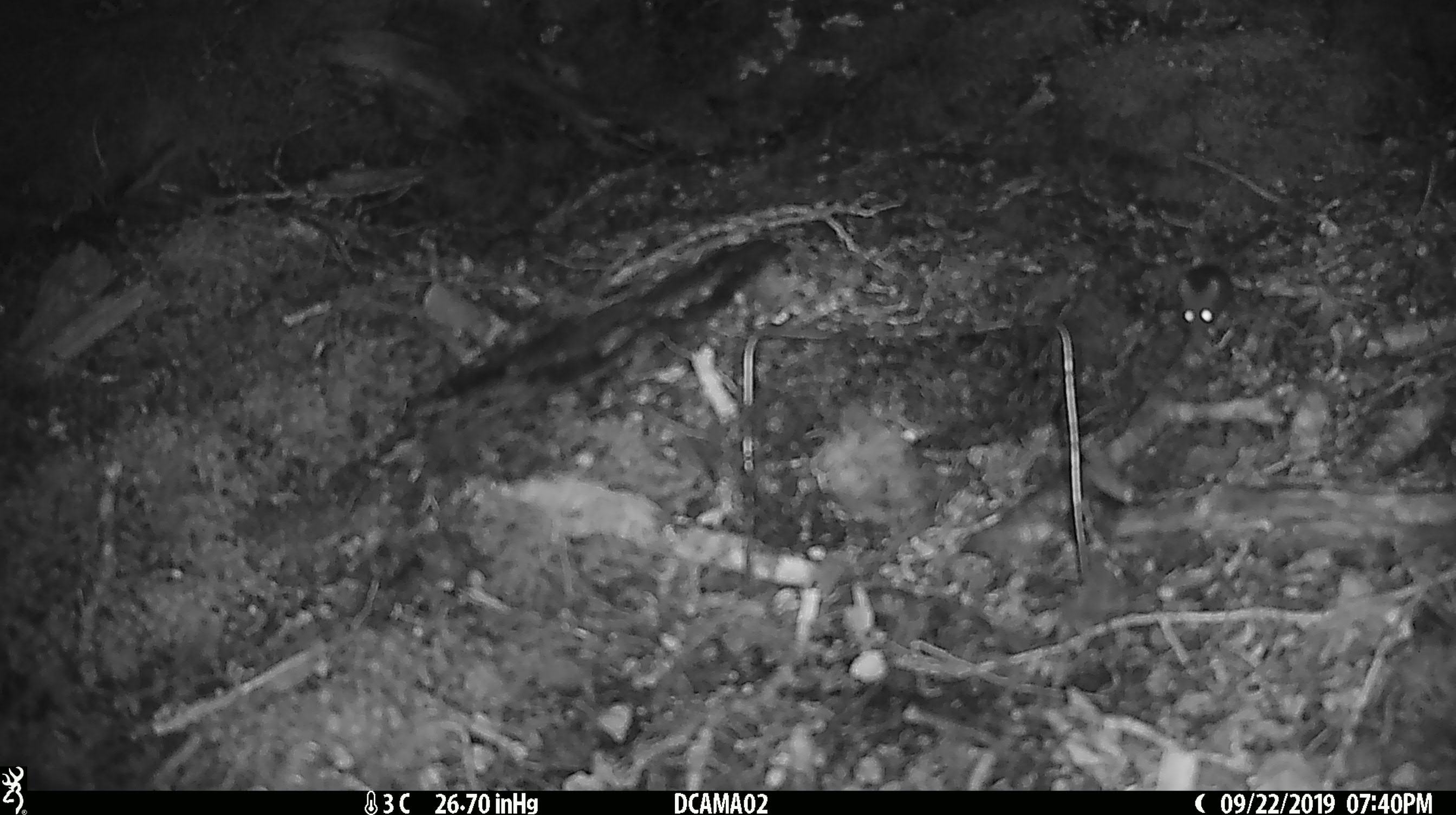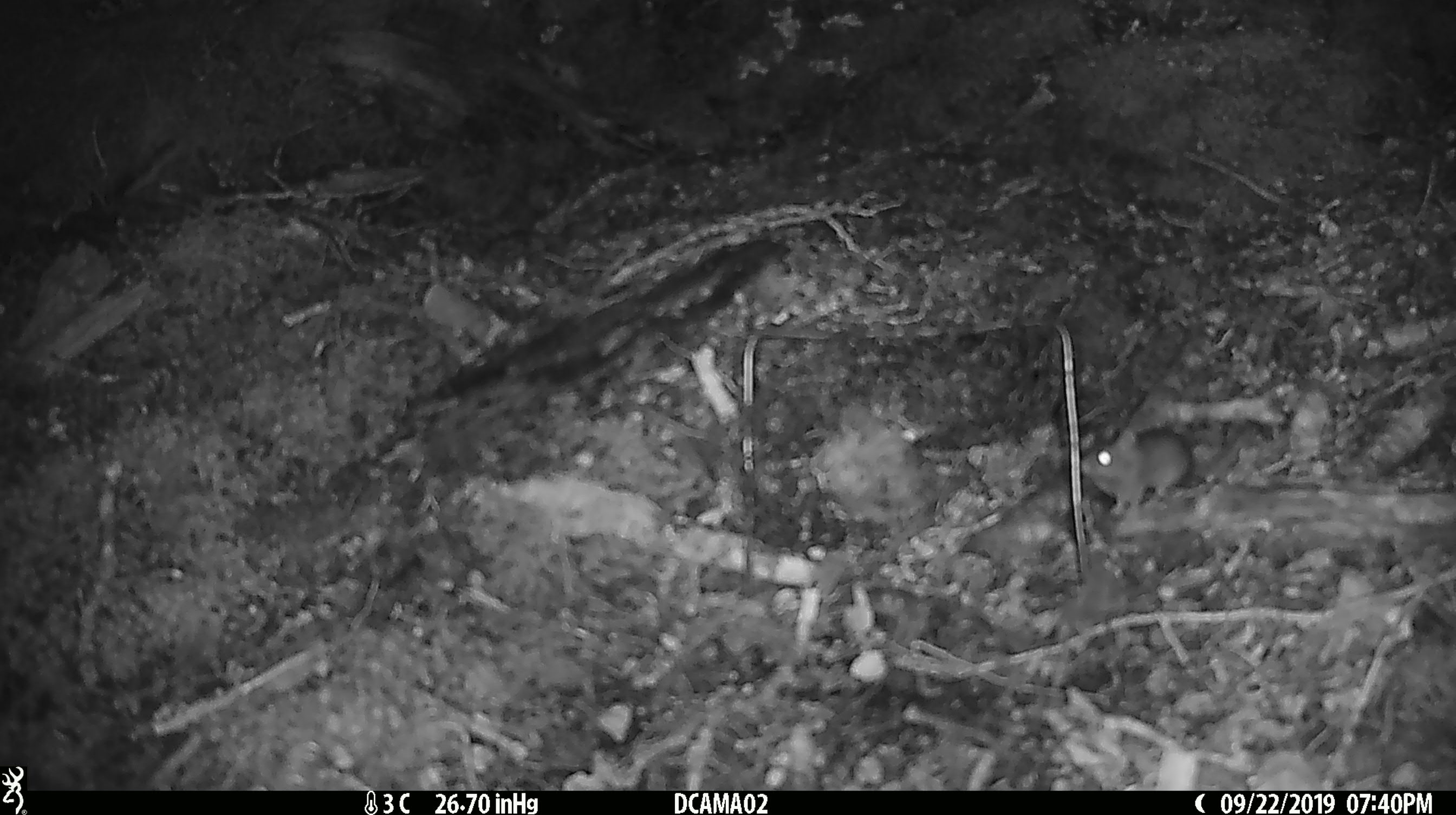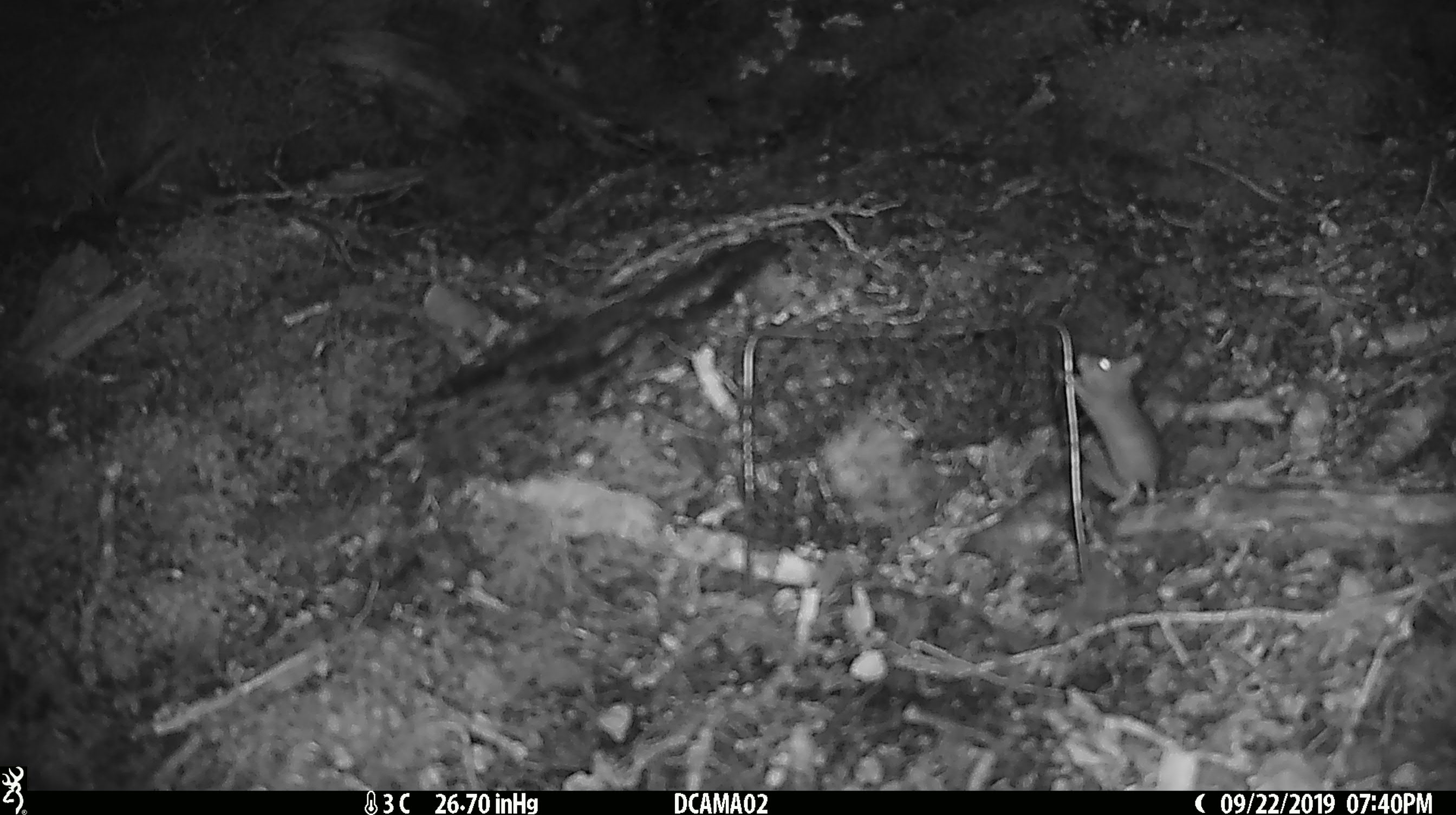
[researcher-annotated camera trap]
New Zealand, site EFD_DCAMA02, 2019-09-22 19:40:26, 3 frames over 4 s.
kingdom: Animalia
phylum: Chordata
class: Mammalia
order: Rodentia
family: Muridae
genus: Mus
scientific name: Mus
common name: mouse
Mouse (Mus).